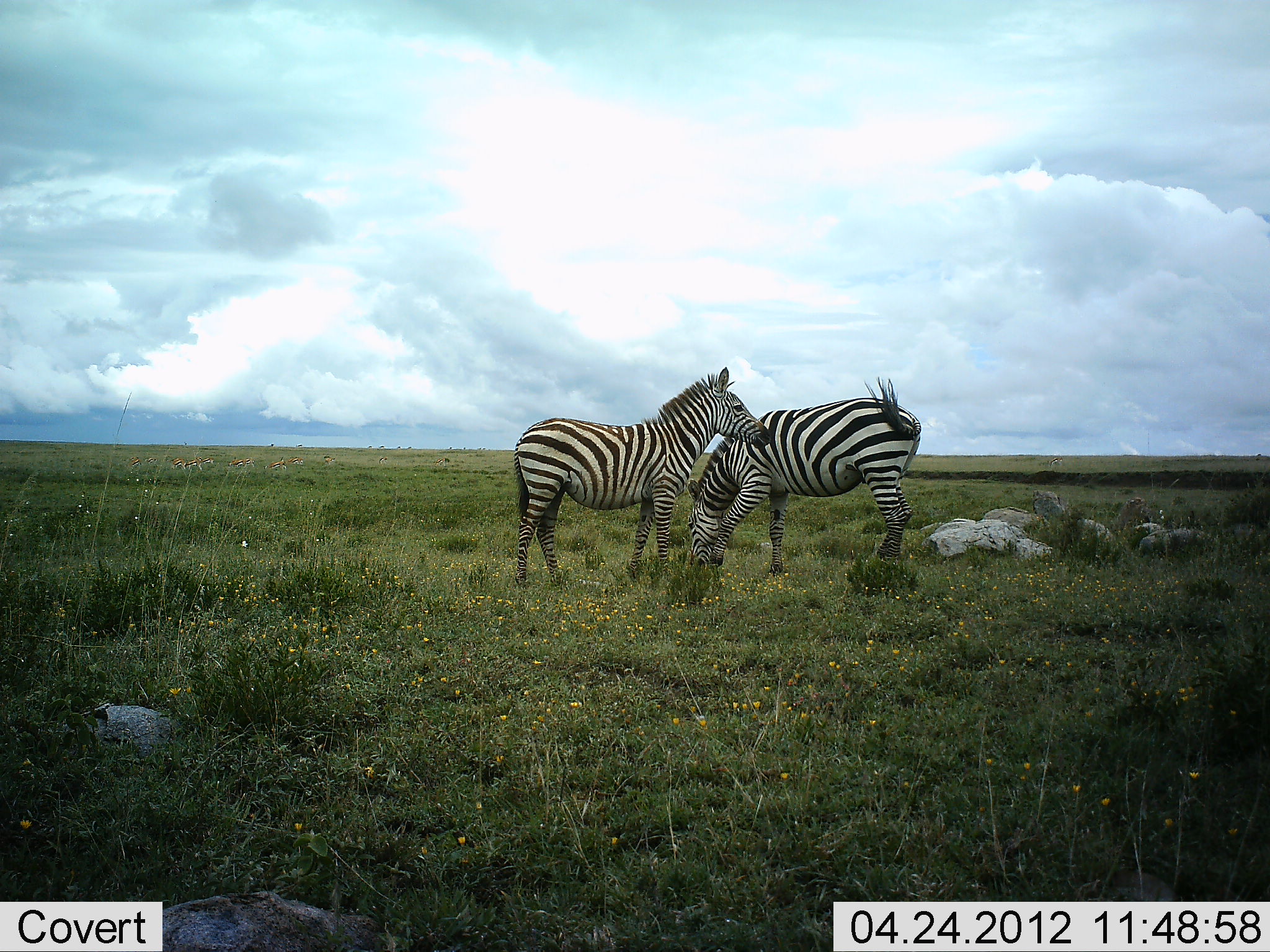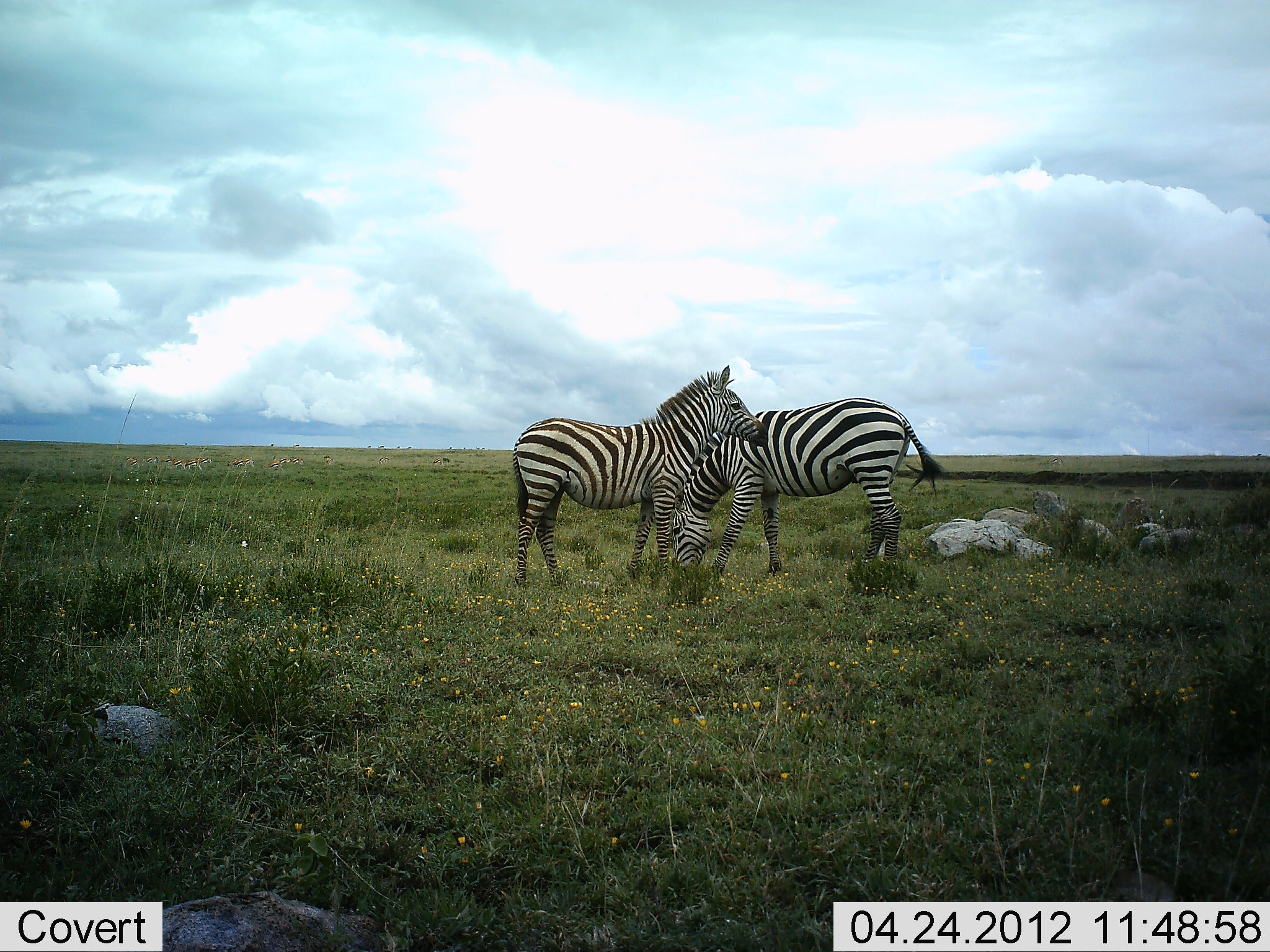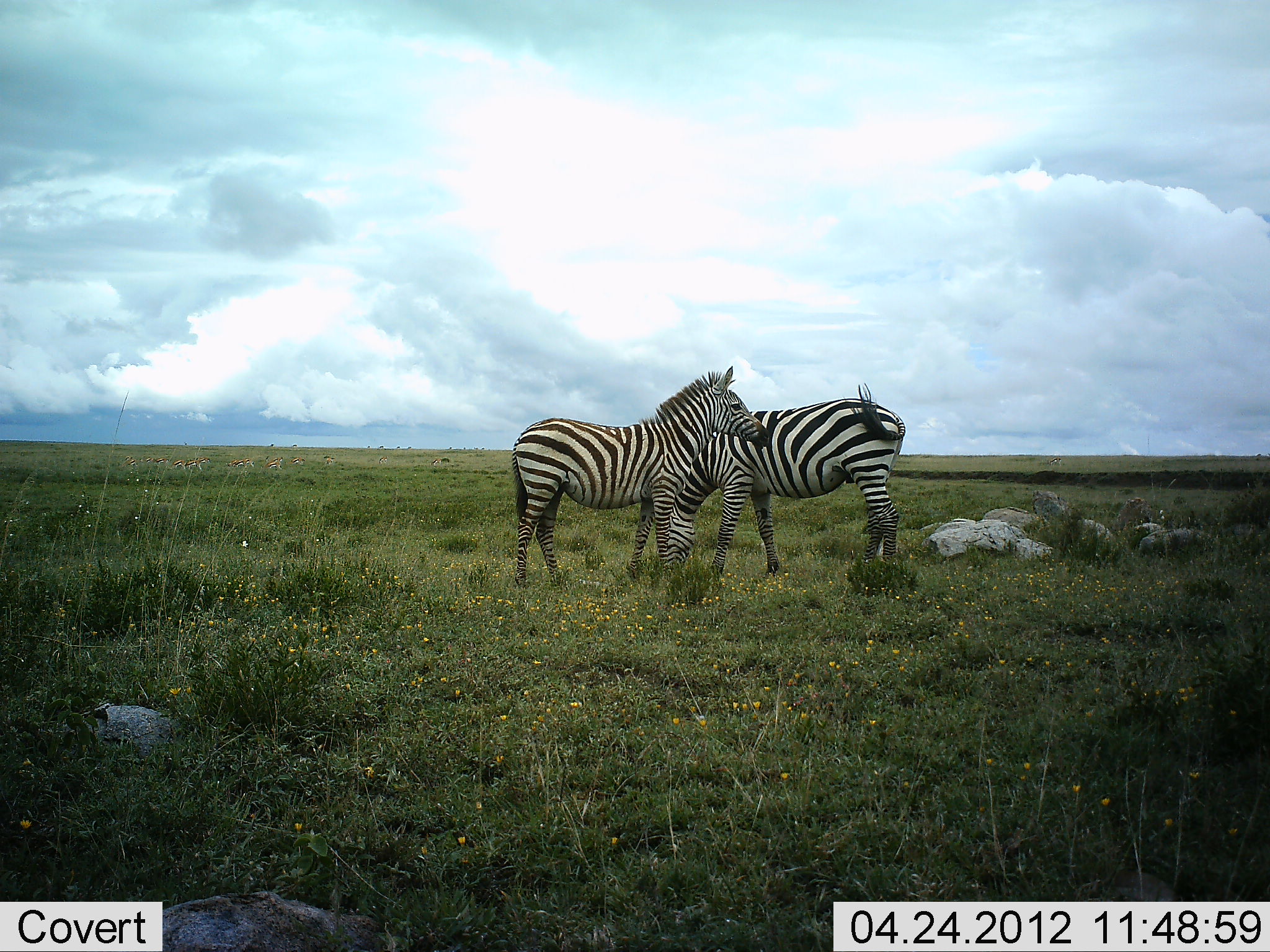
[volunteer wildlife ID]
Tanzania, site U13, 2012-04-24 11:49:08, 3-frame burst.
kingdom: Animalia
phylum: Chordata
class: Mammalia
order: Perissodactyla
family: Equidae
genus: Equus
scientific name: Equus quagga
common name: plains zebra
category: zebra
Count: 2.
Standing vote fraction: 80%.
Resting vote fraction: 7%.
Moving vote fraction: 0%.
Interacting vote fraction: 13%.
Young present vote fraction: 27%.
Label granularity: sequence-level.